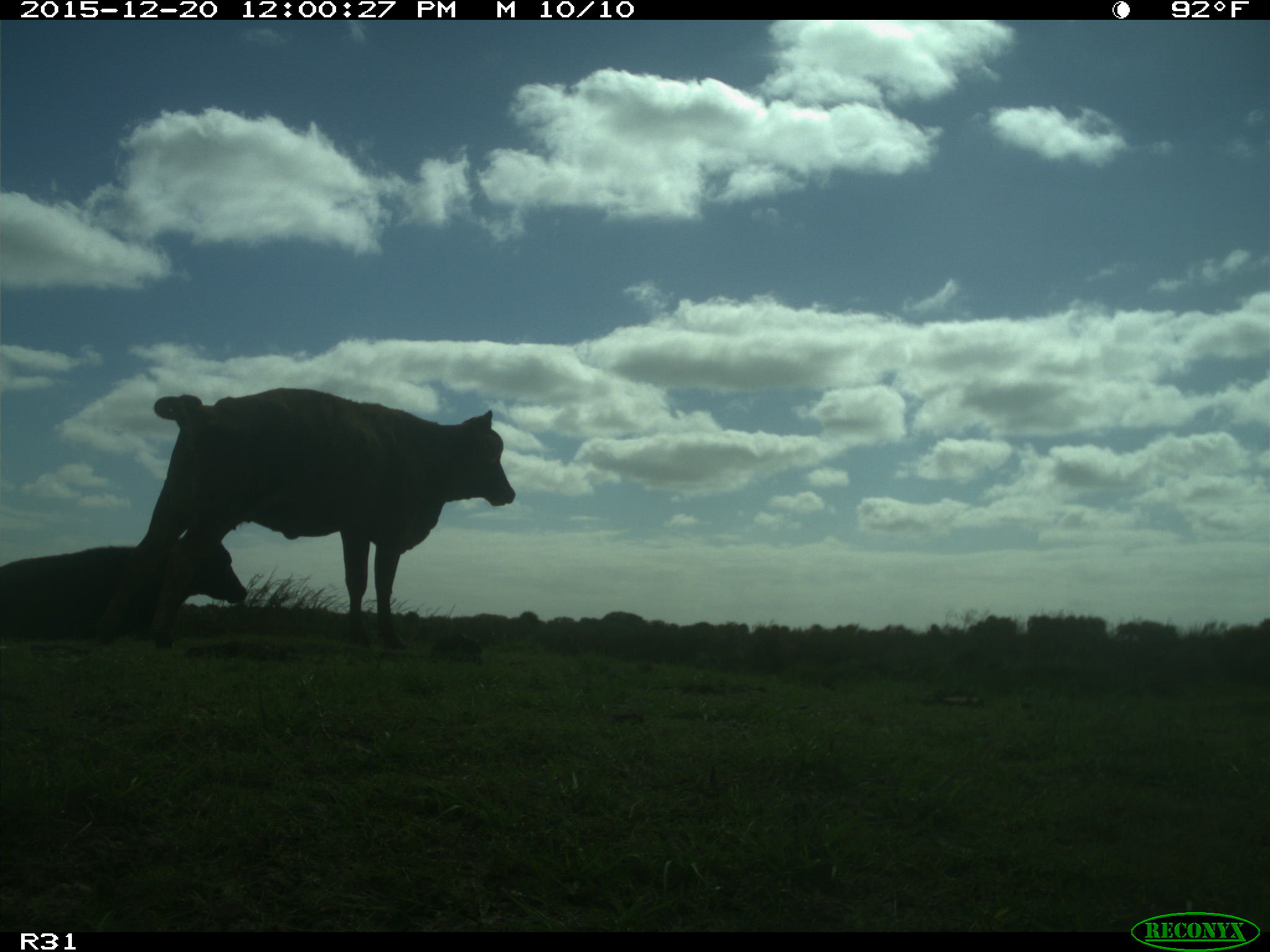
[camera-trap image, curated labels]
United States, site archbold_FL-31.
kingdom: Animalia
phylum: Chordata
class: Mammalia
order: Artiodactyla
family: Bovidae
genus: Bos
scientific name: Bos taurus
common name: domestic cow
Bos taurus (domestic cow).